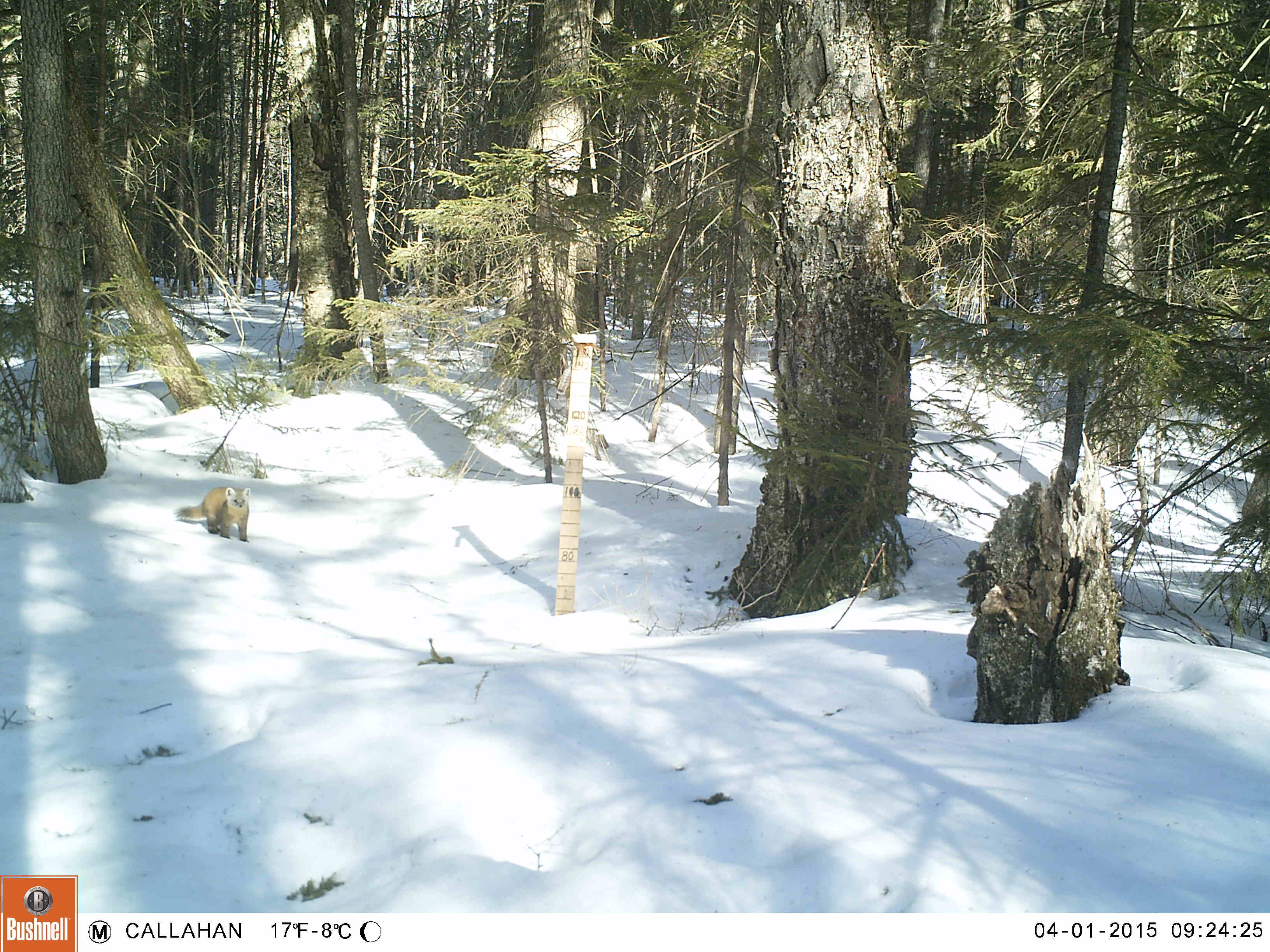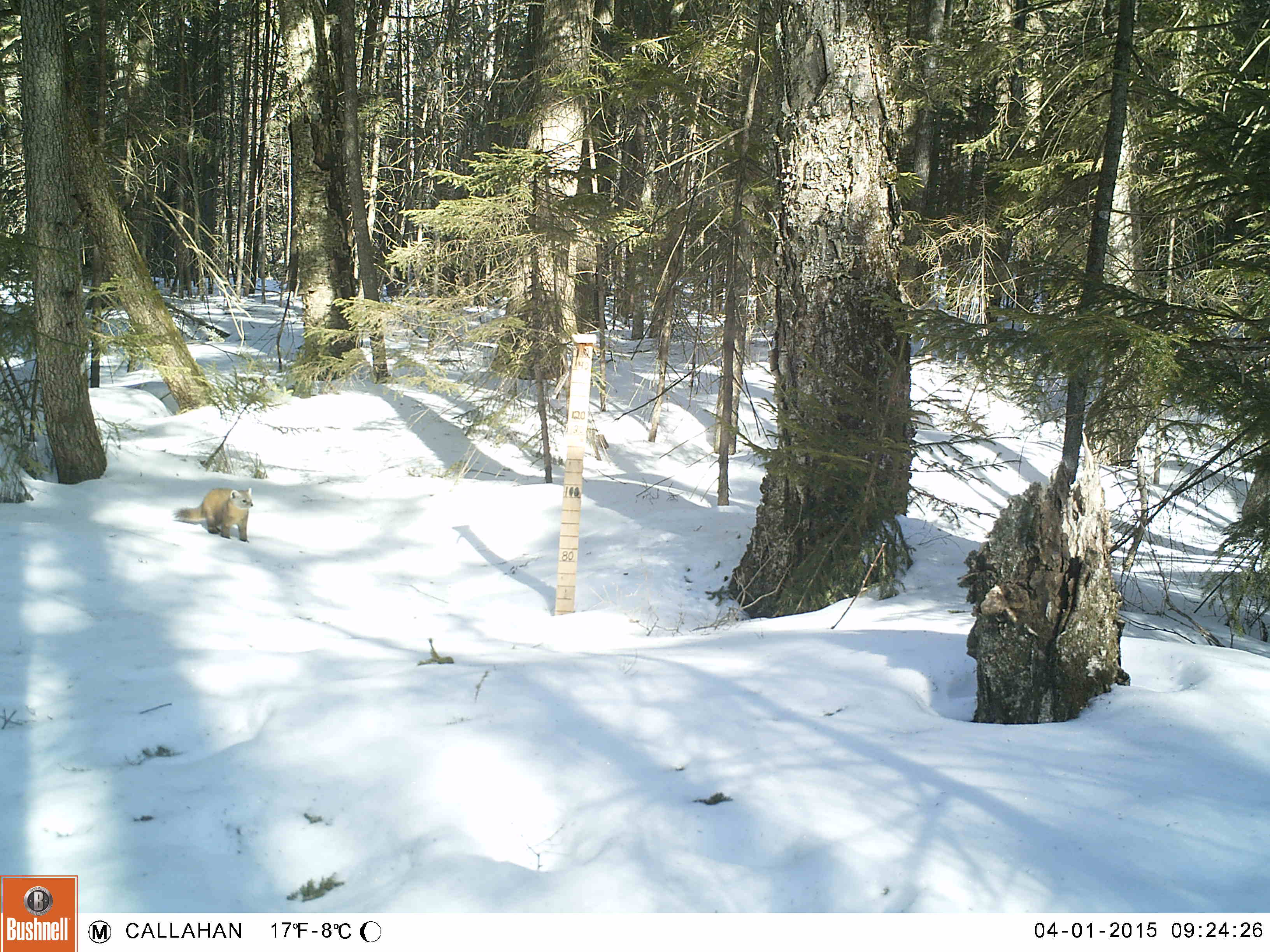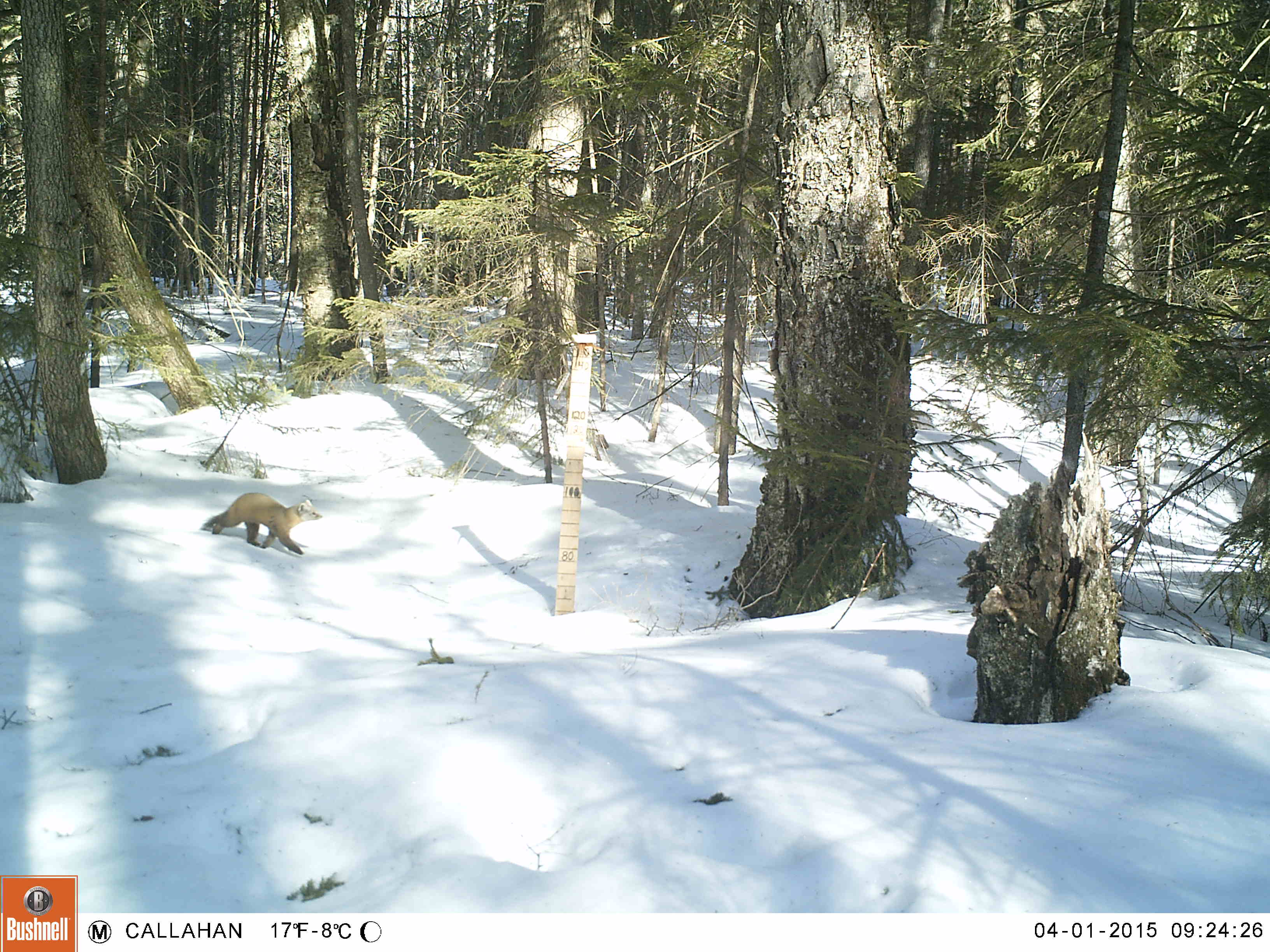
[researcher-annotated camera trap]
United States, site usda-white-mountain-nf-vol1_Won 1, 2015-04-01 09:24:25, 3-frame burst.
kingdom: Animalia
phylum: Chordata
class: Mammalia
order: Carnivora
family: Mustelidae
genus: Martes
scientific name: Martes americana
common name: american marten